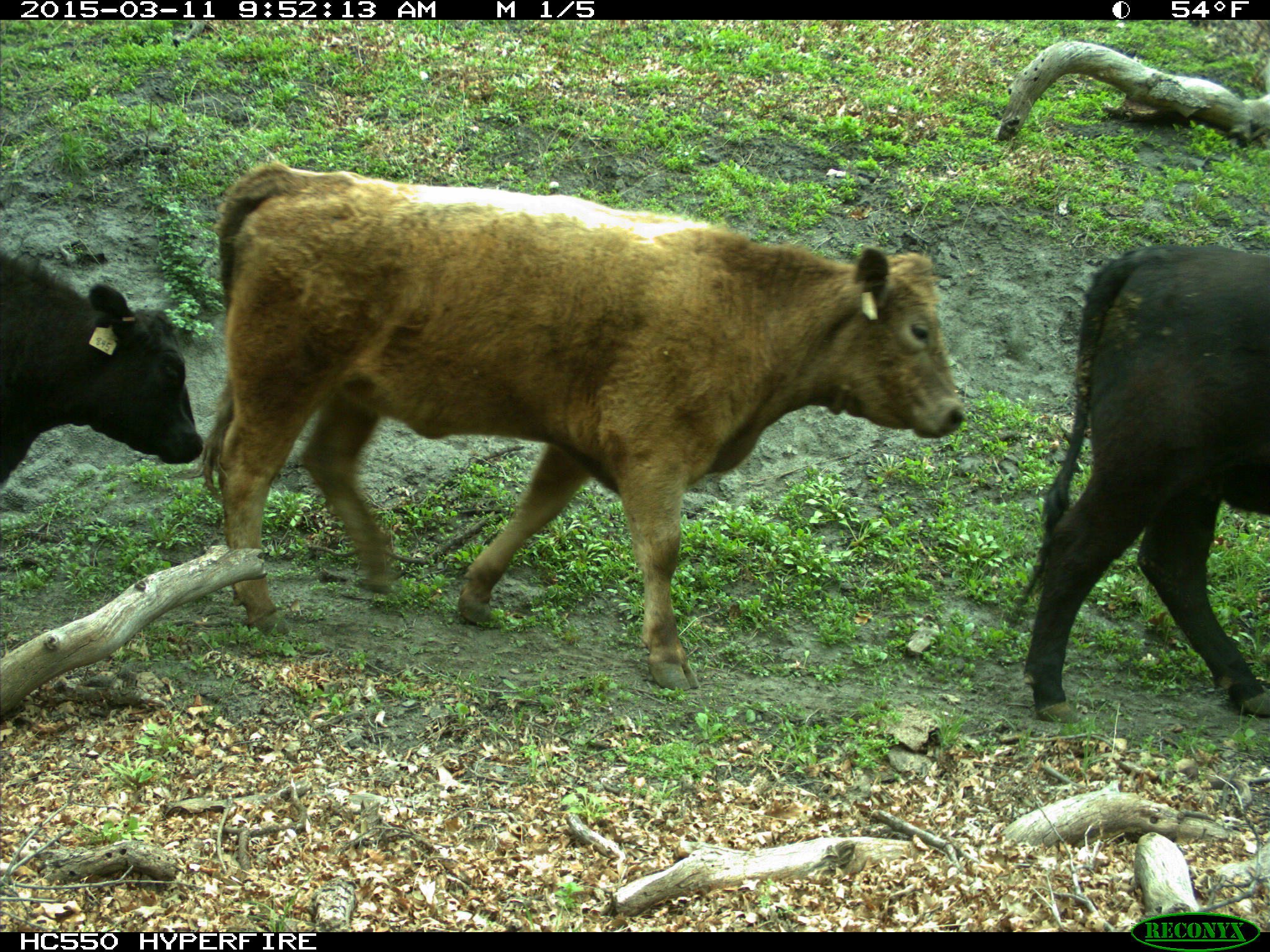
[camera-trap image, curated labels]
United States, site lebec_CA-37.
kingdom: Animalia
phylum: Chordata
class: Mammalia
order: Artiodactyla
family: Bovidae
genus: Bos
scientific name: Bos taurus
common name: domestic cow